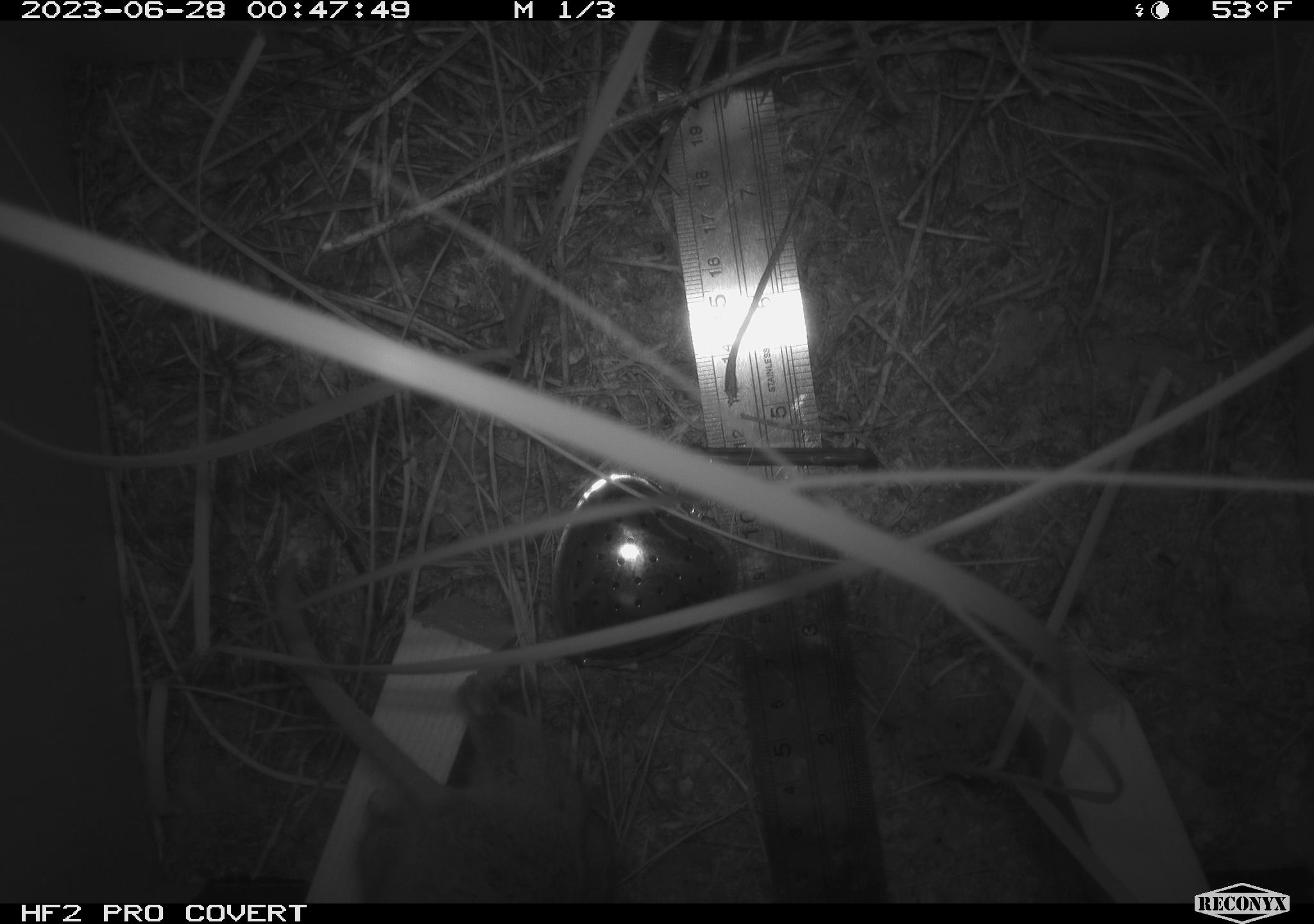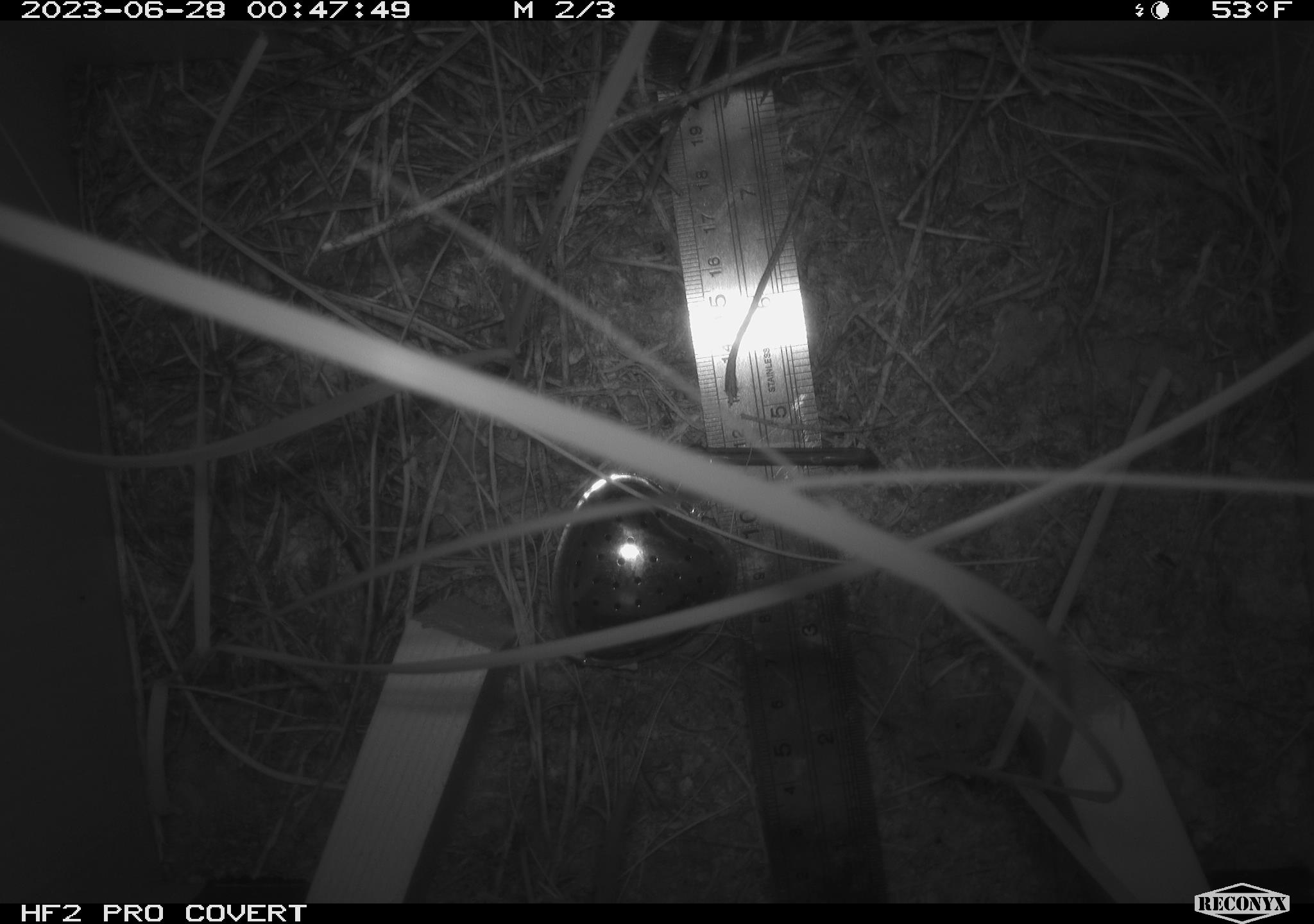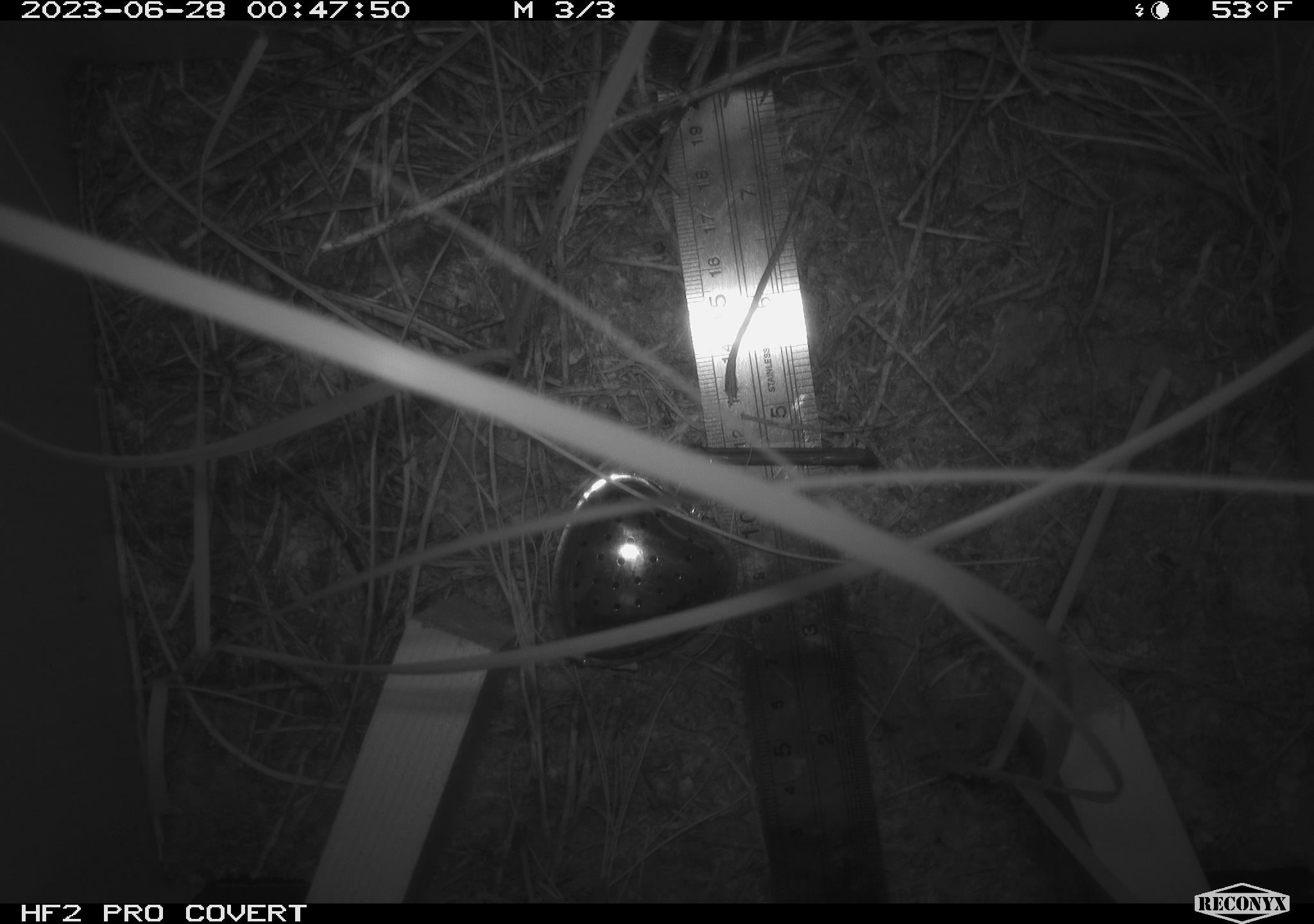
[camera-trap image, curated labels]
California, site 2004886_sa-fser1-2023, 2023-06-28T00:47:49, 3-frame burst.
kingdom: Animalia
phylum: Chordata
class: Mammalia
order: Rodentia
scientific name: Rodentia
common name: mouse species